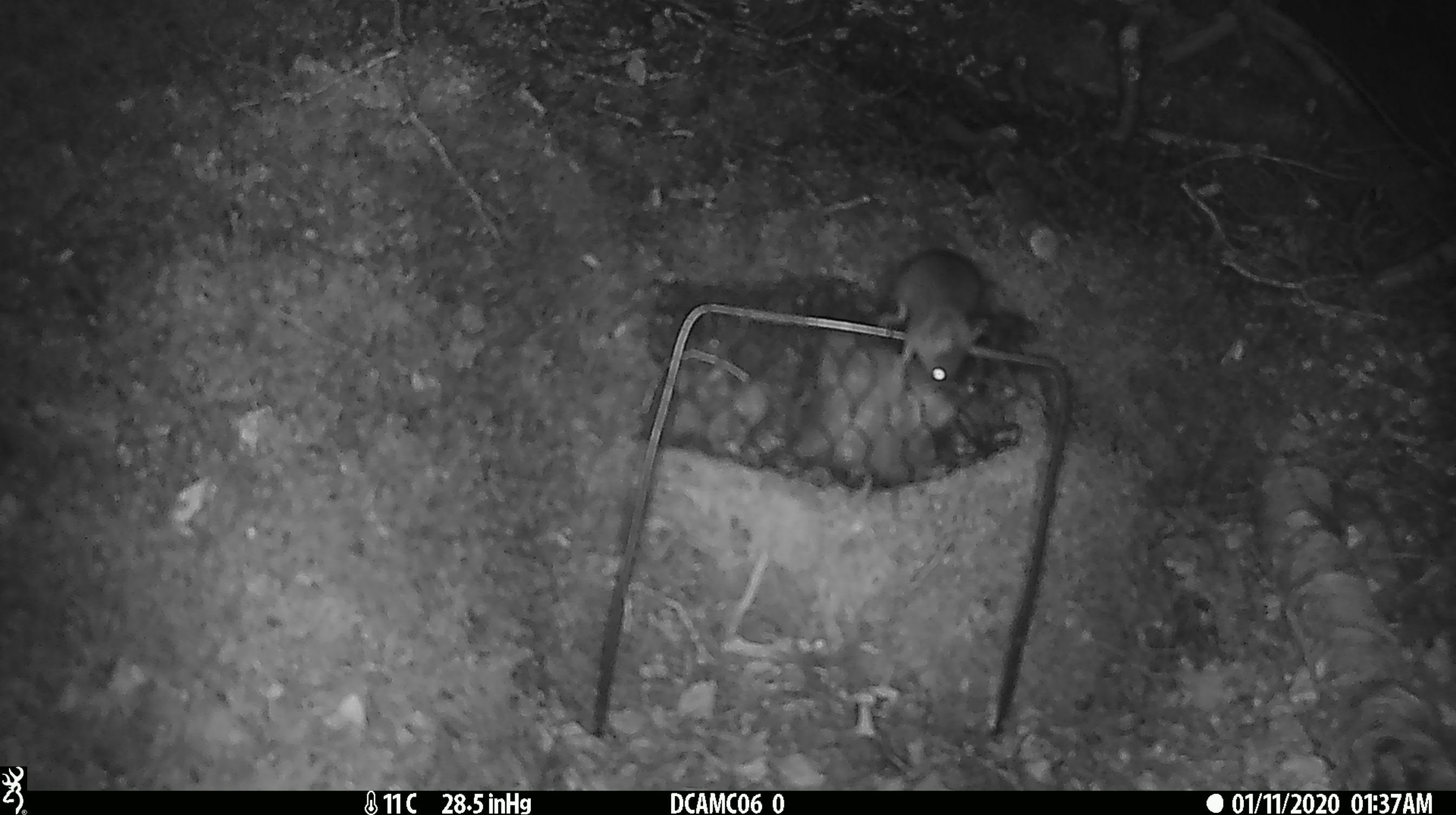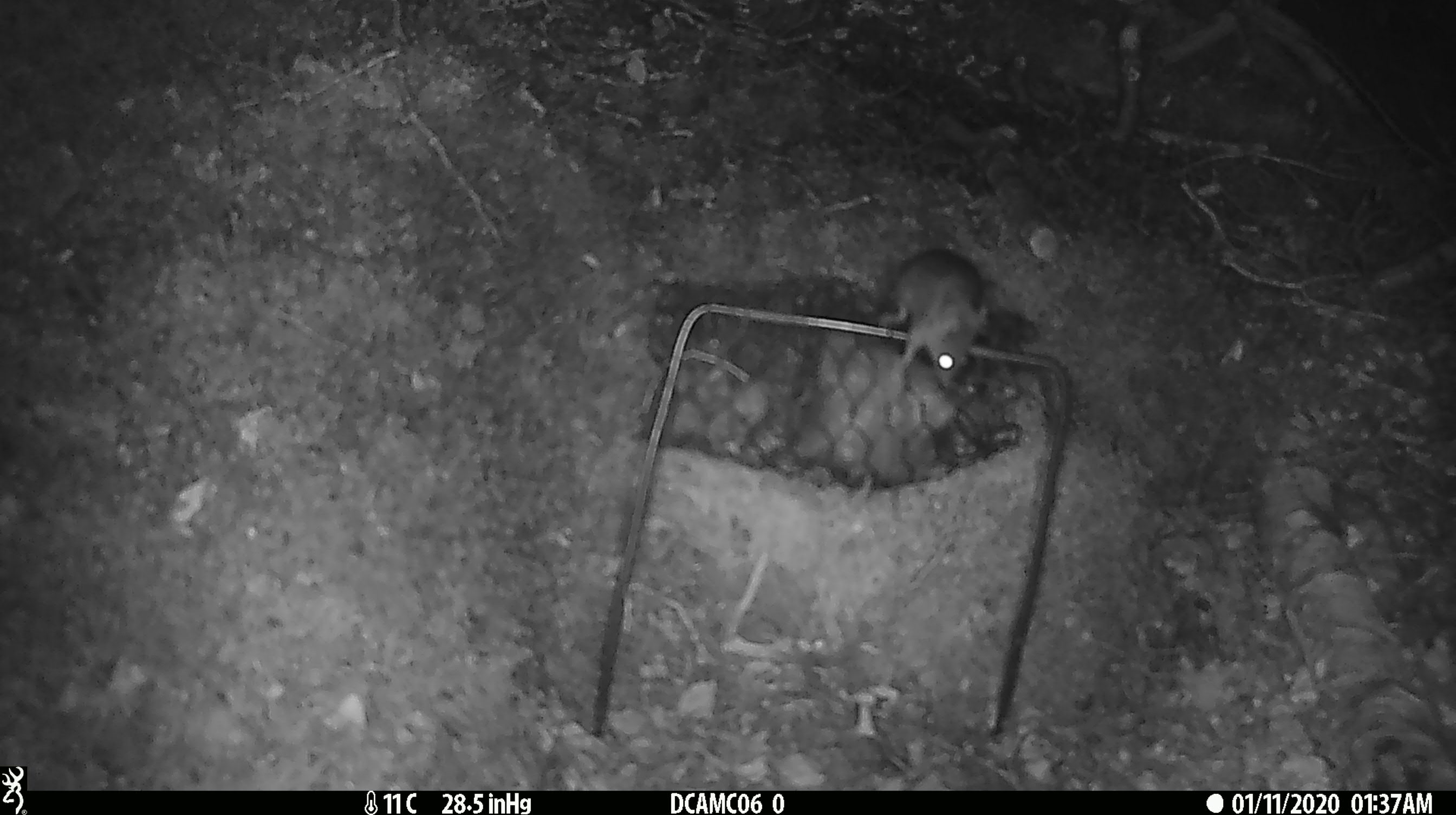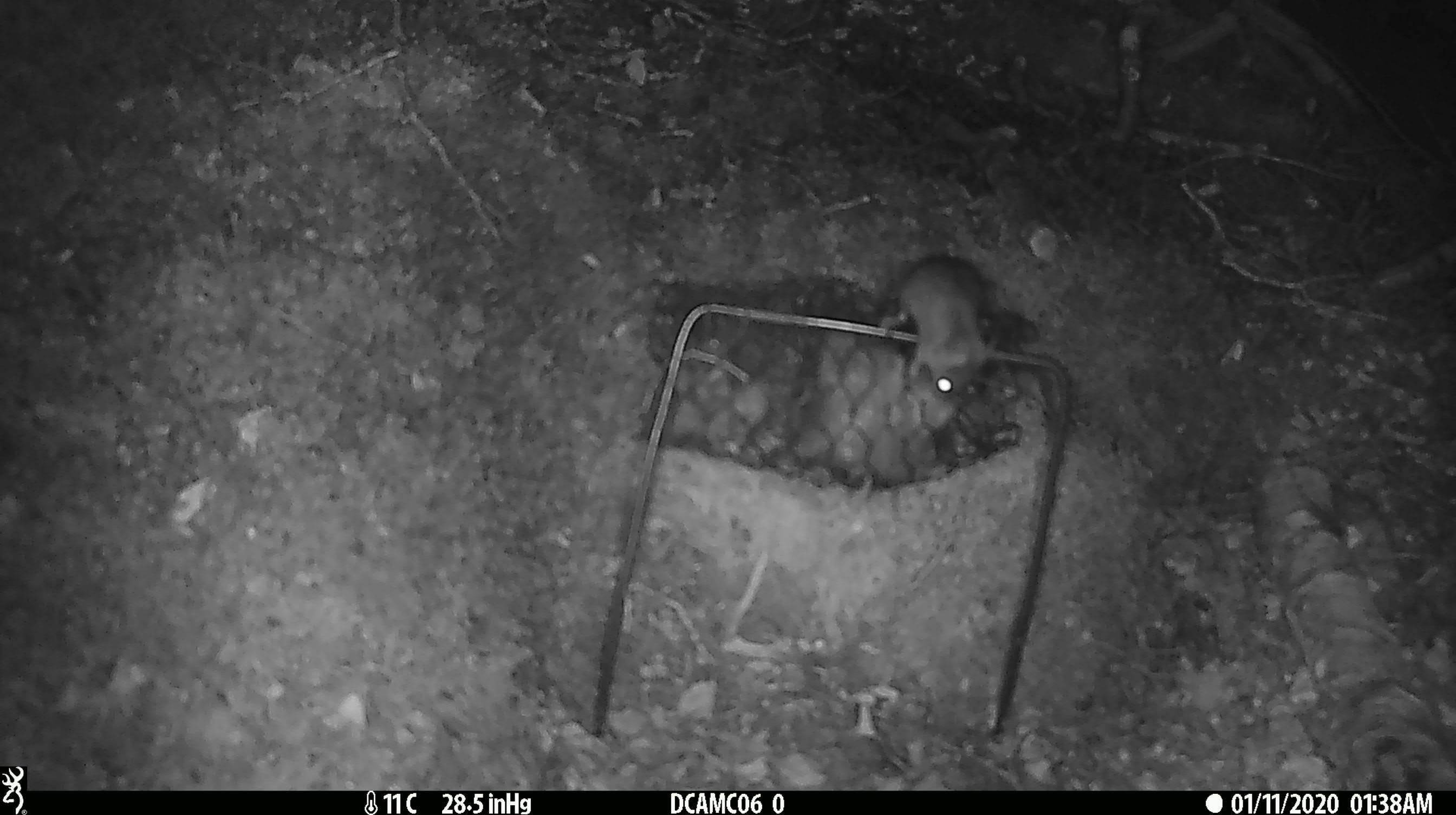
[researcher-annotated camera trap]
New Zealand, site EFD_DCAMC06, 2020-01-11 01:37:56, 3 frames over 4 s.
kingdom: Animalia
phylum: Chordata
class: Mammalia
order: Rodentia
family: Muridae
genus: Mus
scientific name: Mus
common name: mouse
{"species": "mouse (Mus)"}